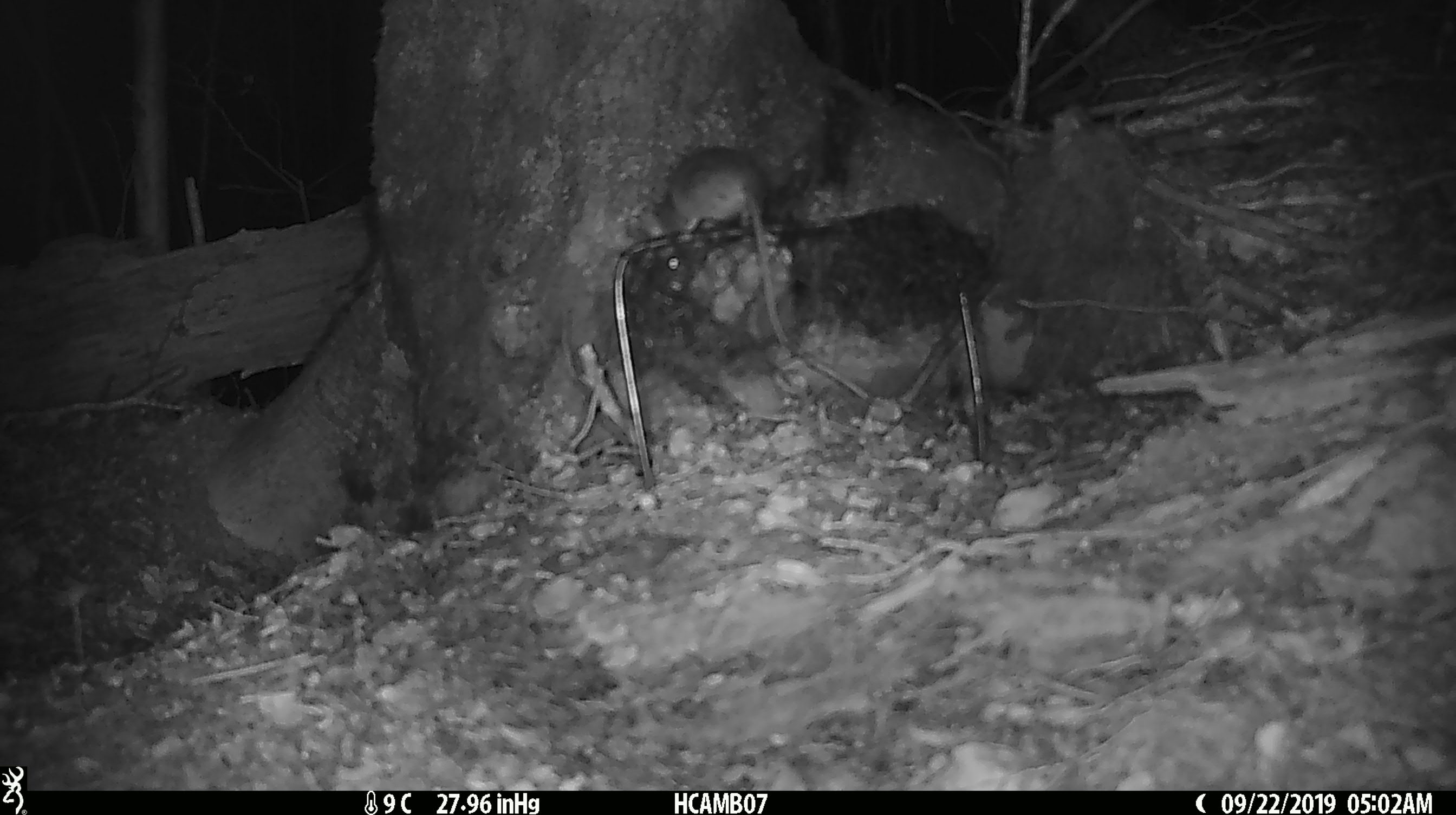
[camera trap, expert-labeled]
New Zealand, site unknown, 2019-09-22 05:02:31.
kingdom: Animalia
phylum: Chordata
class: Mammalia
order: Rodentia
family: Muridae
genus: Mus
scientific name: Mus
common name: mouse